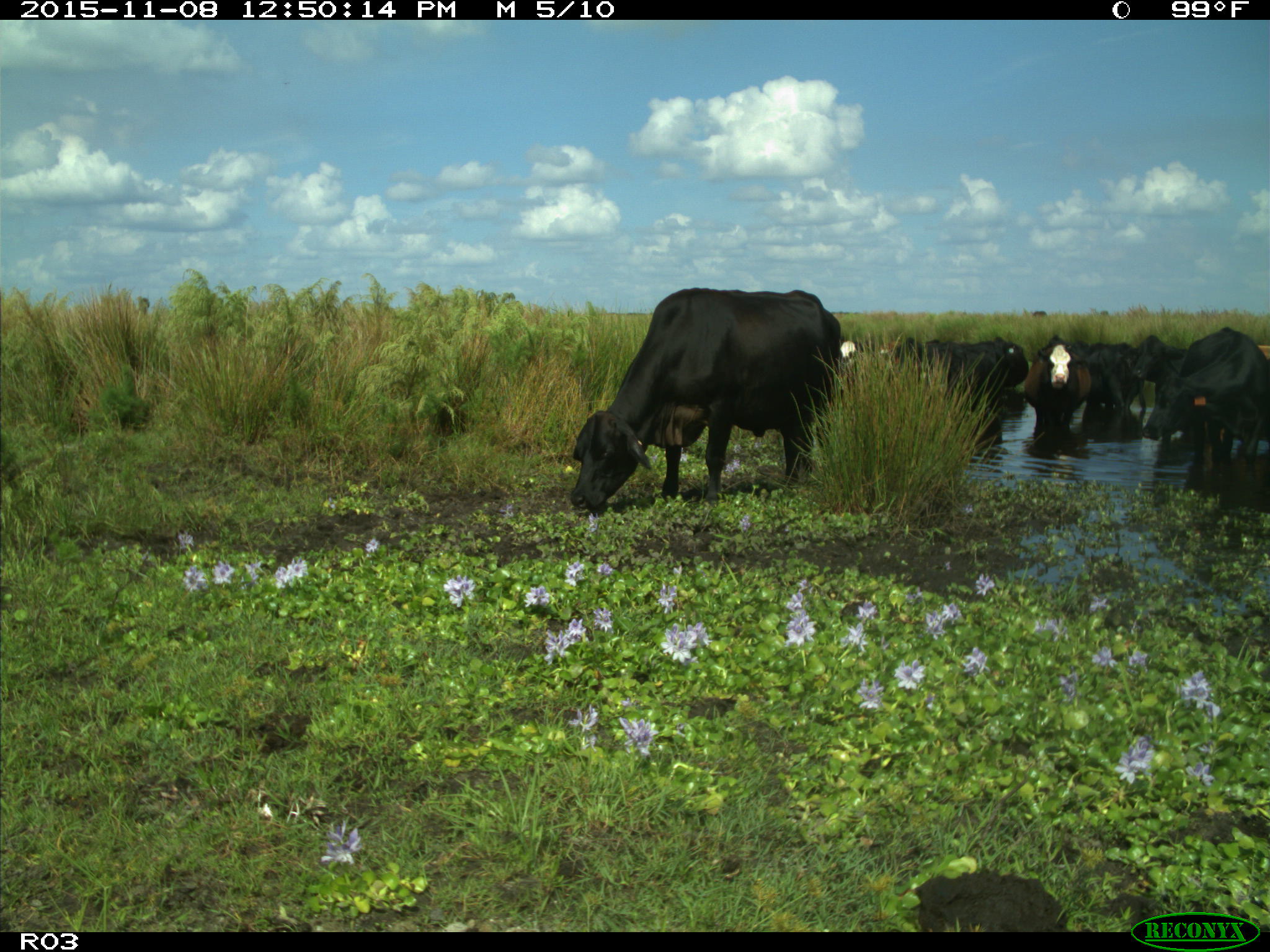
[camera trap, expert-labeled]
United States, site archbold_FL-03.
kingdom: Animalia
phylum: Chordata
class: Mammalia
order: Artiodactyla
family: Bovidae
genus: Bos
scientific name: Bos taurus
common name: domestic cow